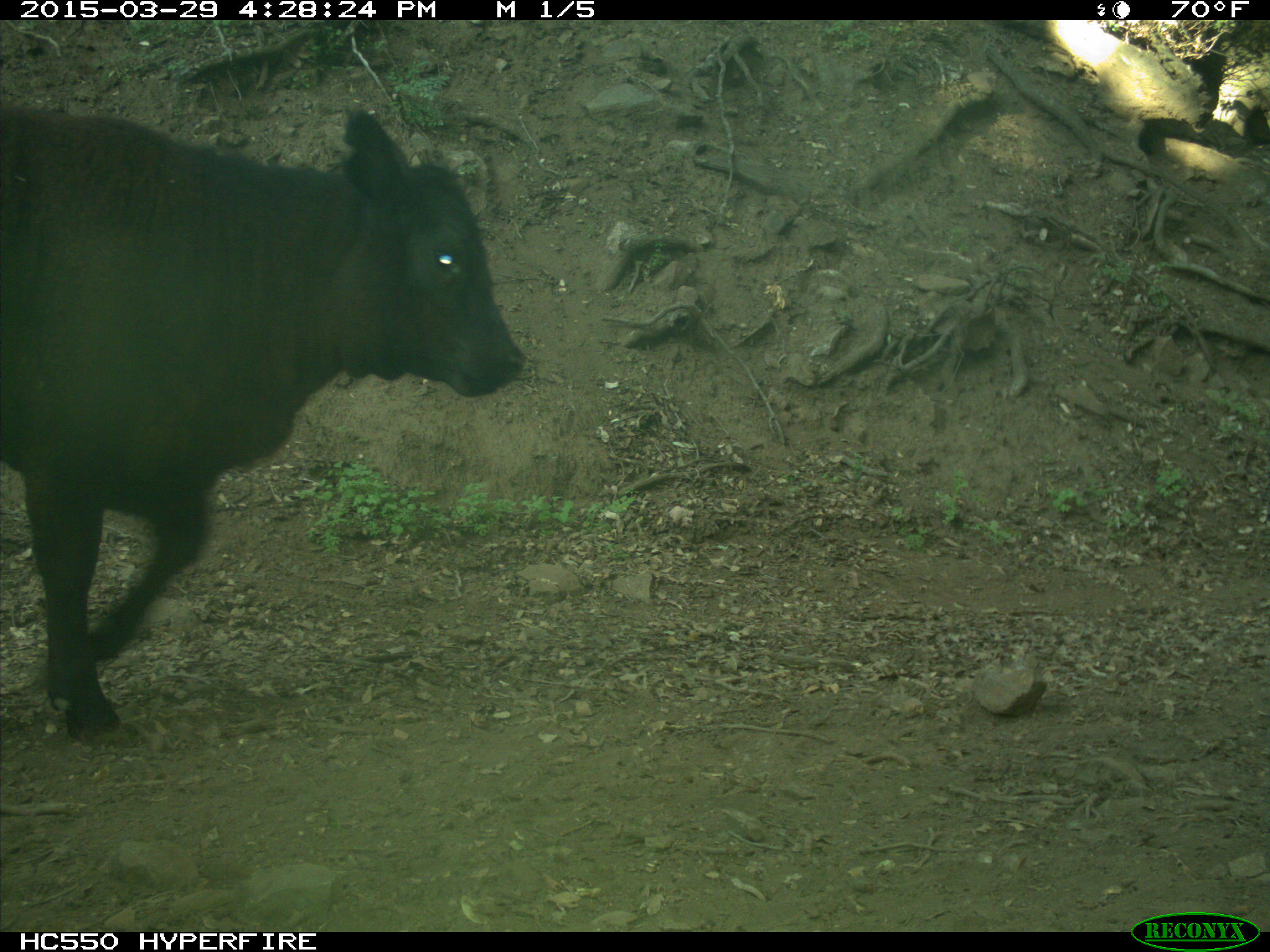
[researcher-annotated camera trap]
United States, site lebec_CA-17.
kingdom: Animalia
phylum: Chordata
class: Mammalia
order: Artiodactyla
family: Bovidae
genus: Bos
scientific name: Bos taurus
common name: domestic cow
Bos taurus (domestic cow).